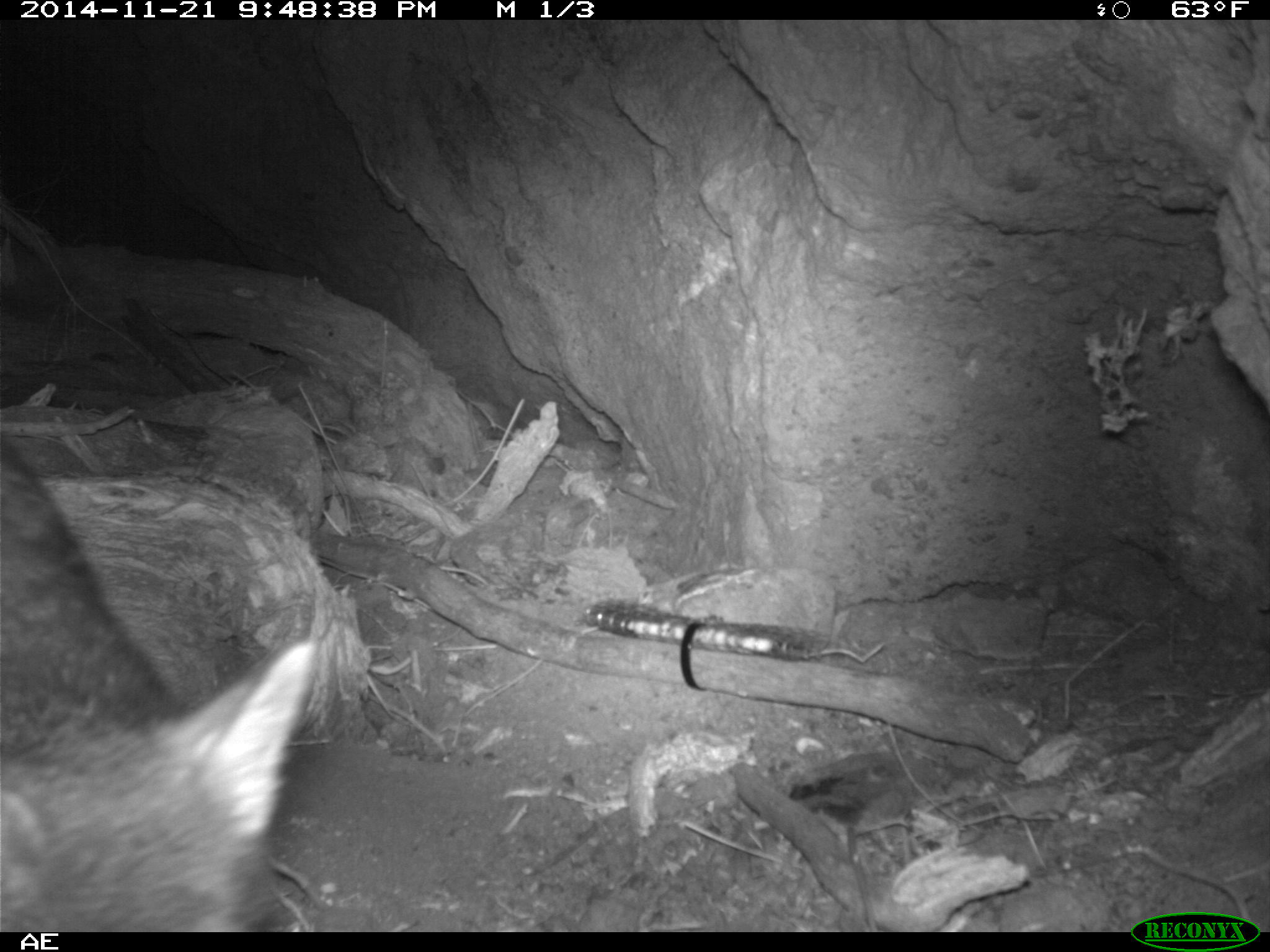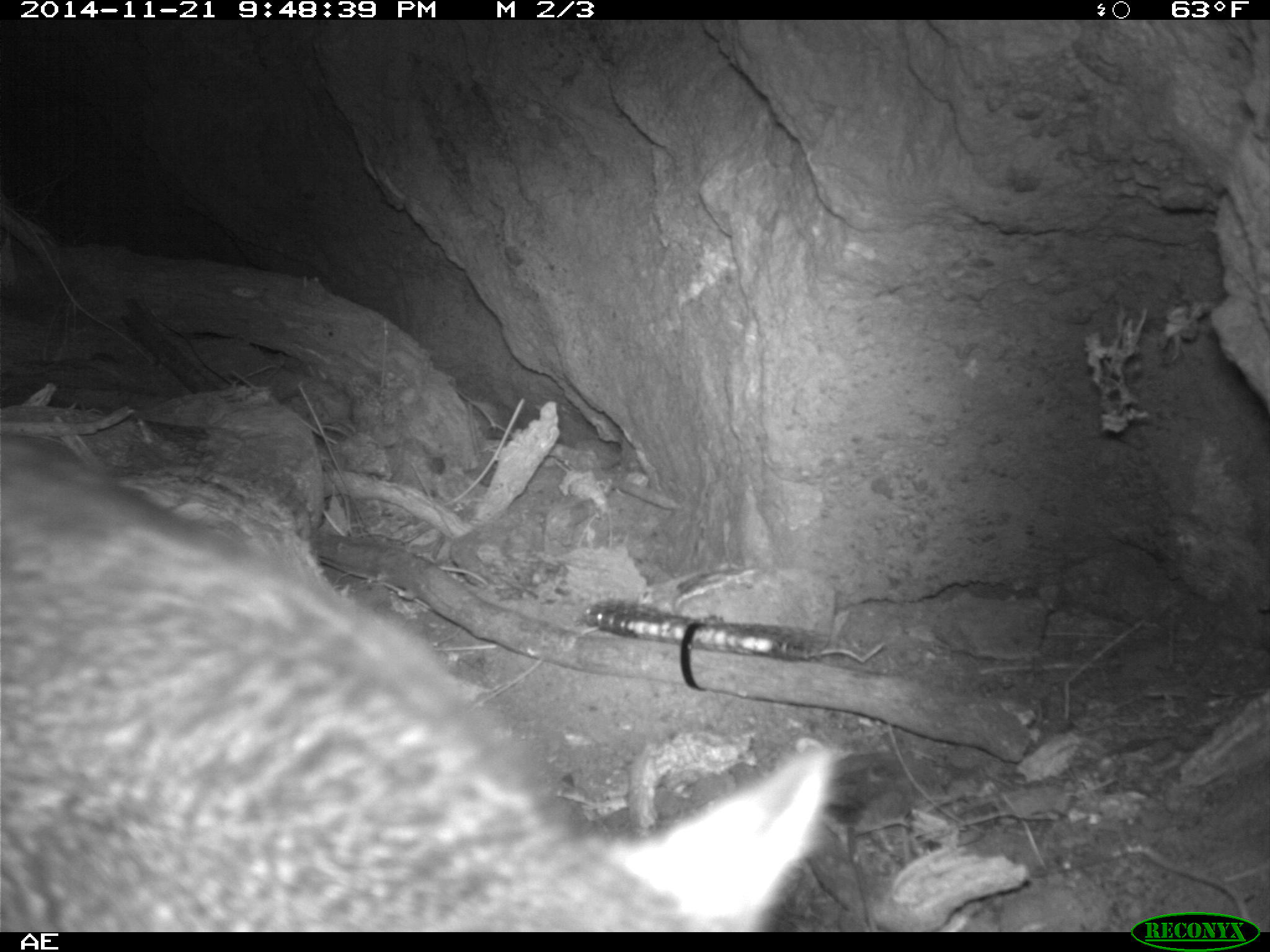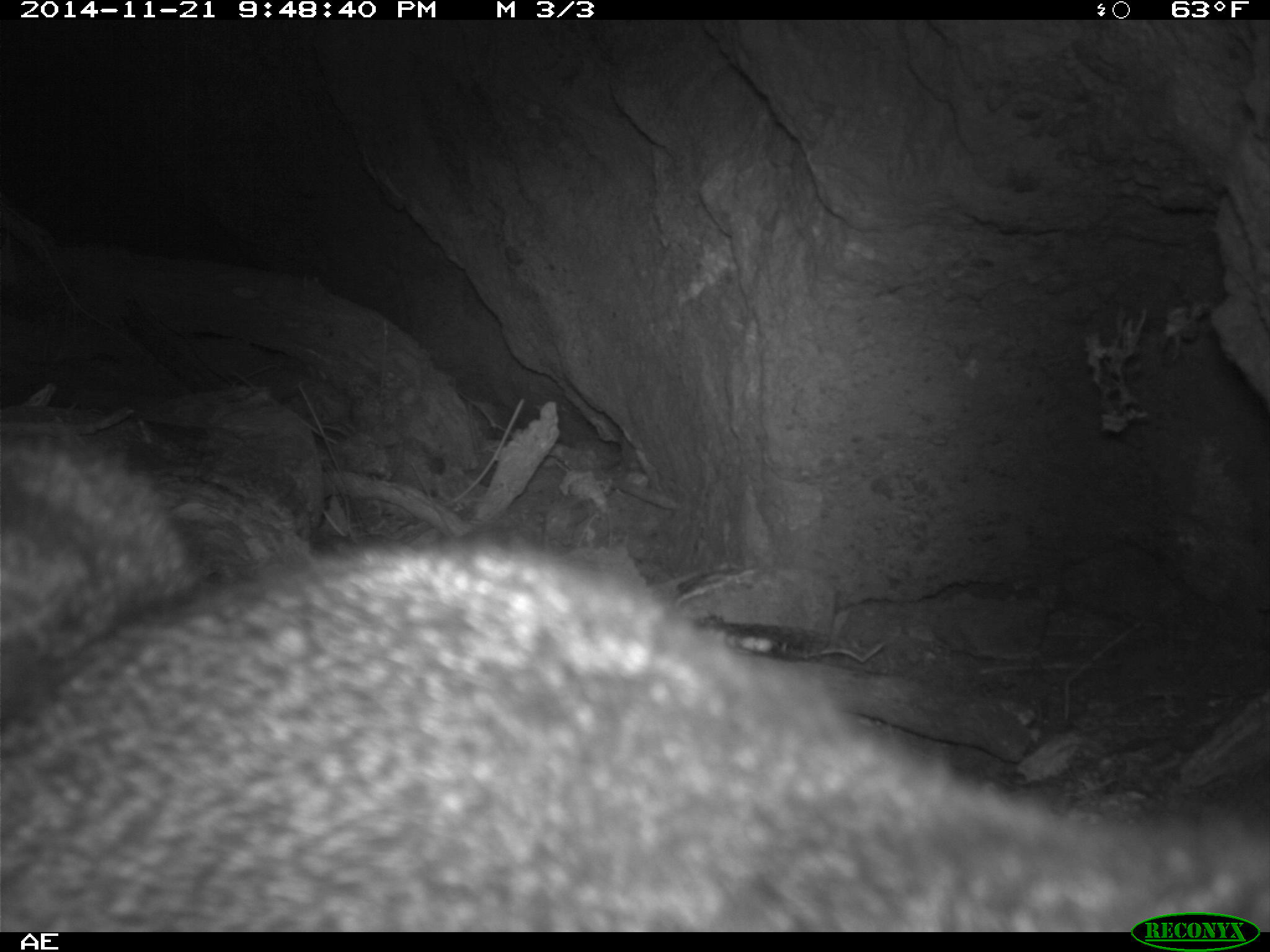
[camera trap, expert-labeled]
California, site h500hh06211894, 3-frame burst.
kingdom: Animalia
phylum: Chordata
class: Mammalia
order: Carnivora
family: Canidae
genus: Urocyon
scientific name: Urocyon littoralis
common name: island fox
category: fox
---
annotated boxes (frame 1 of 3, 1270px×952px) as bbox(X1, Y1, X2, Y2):
fox: bbox(0, 430, 318, 932)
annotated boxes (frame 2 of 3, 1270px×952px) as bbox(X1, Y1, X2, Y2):
fox: bbox(0, 433, 841, 933)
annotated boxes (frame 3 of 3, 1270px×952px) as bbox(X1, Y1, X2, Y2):
fox: bbox(0, 430, 1269, 932)